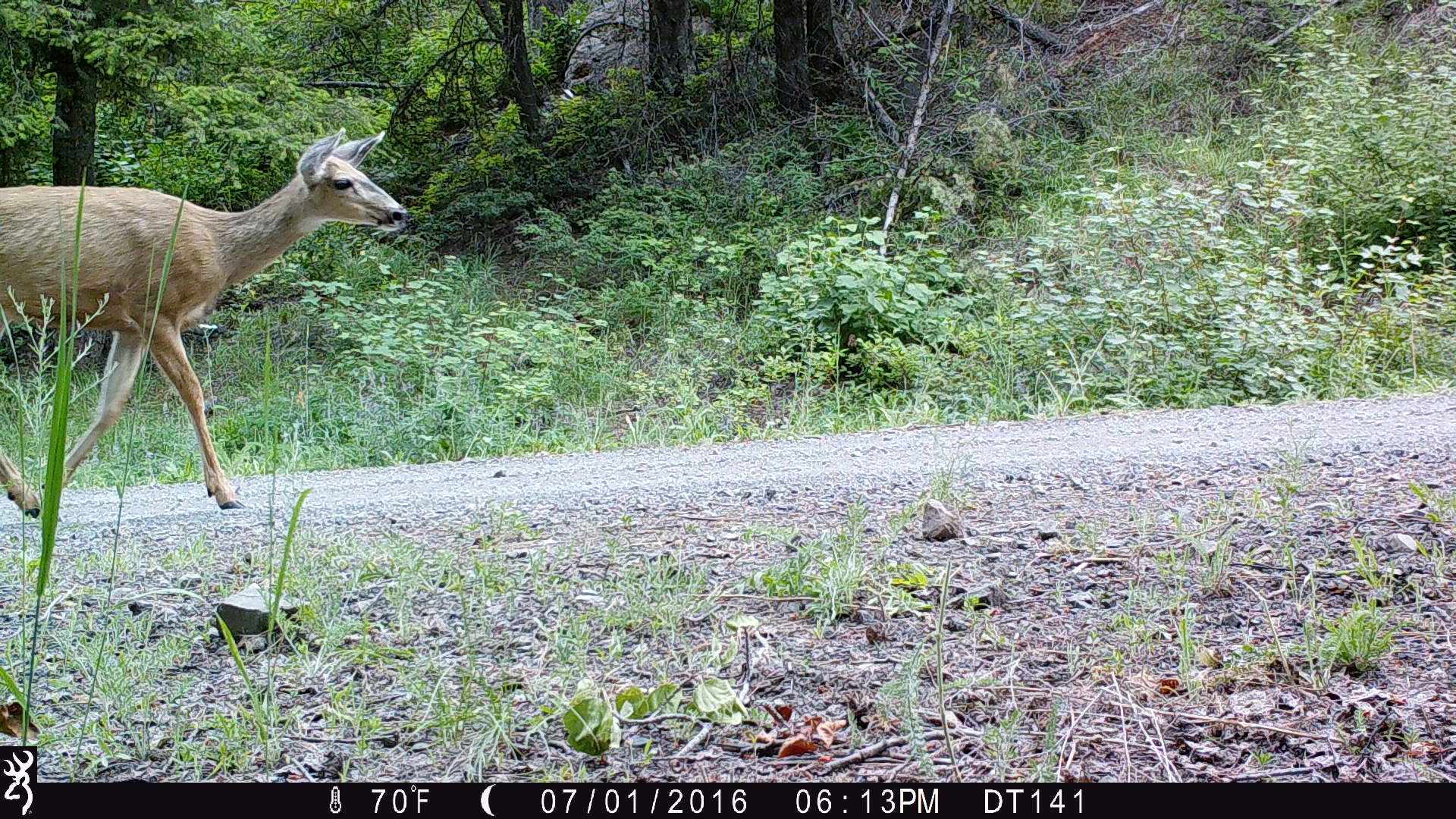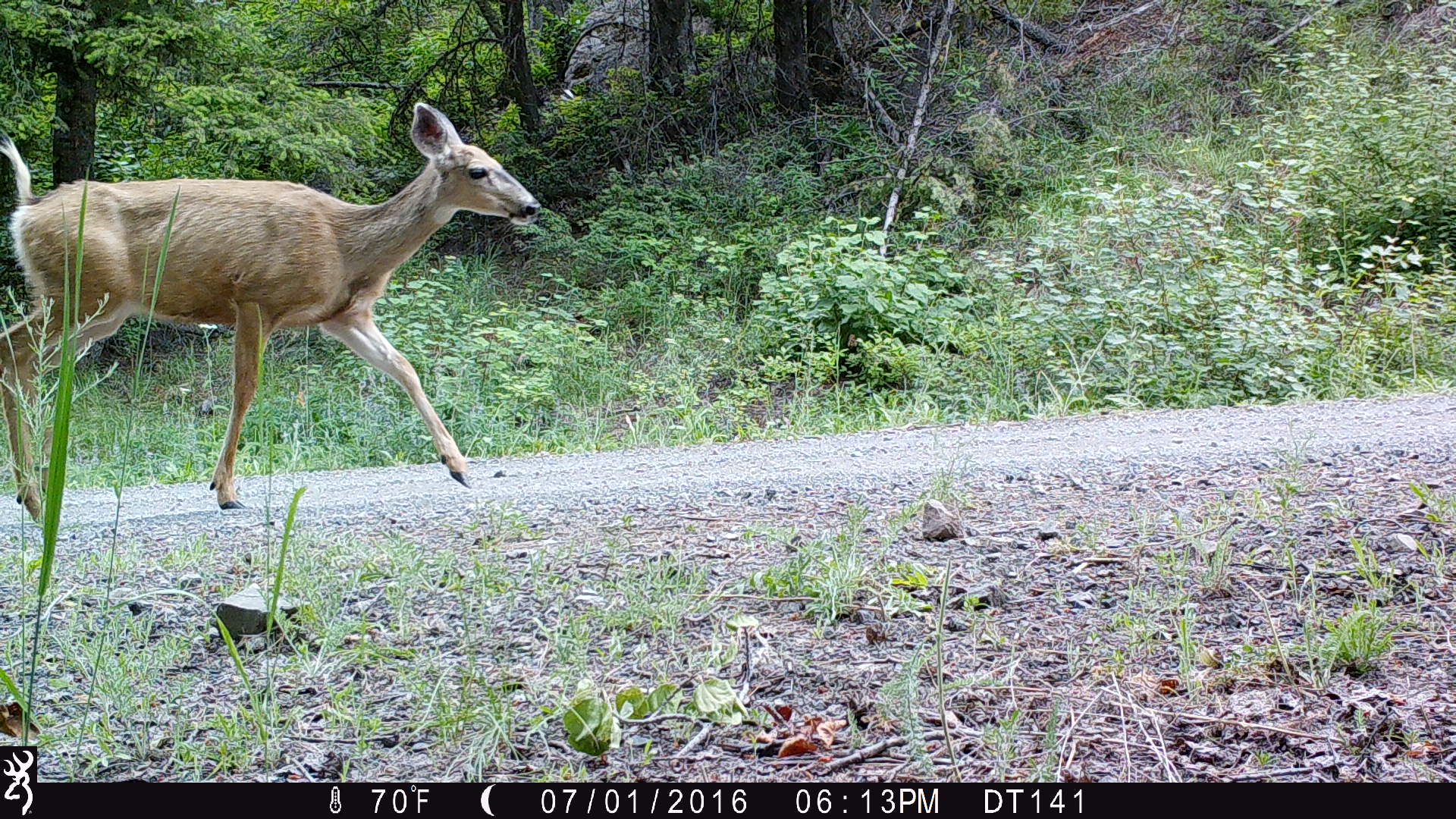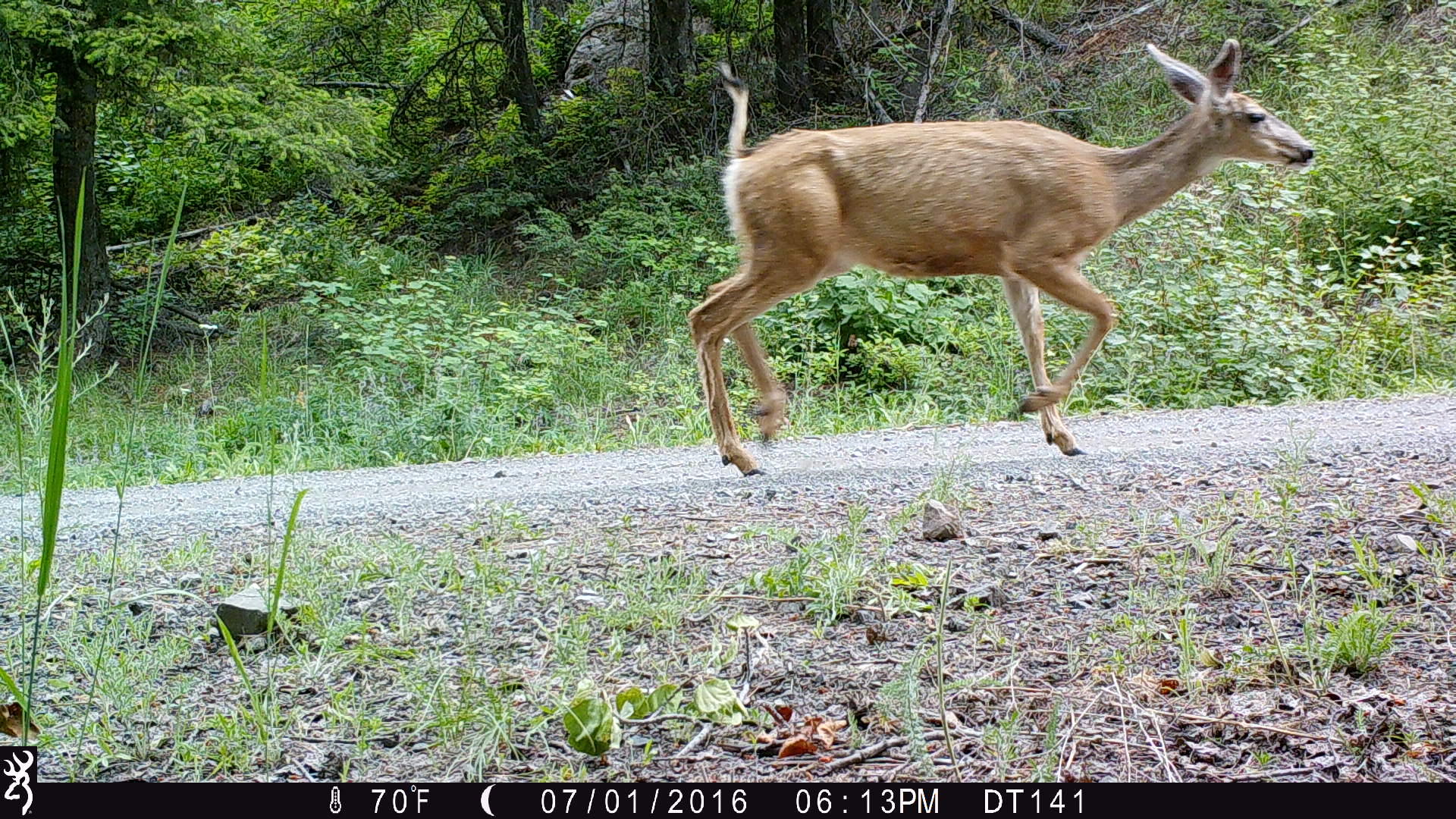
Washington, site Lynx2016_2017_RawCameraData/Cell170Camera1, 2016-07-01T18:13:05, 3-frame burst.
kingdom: Animalia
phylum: Chordata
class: Mammalia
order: Artiodactyla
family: Cervidae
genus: Odocoileus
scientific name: Odocoileus hemionus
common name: mule deer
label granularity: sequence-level